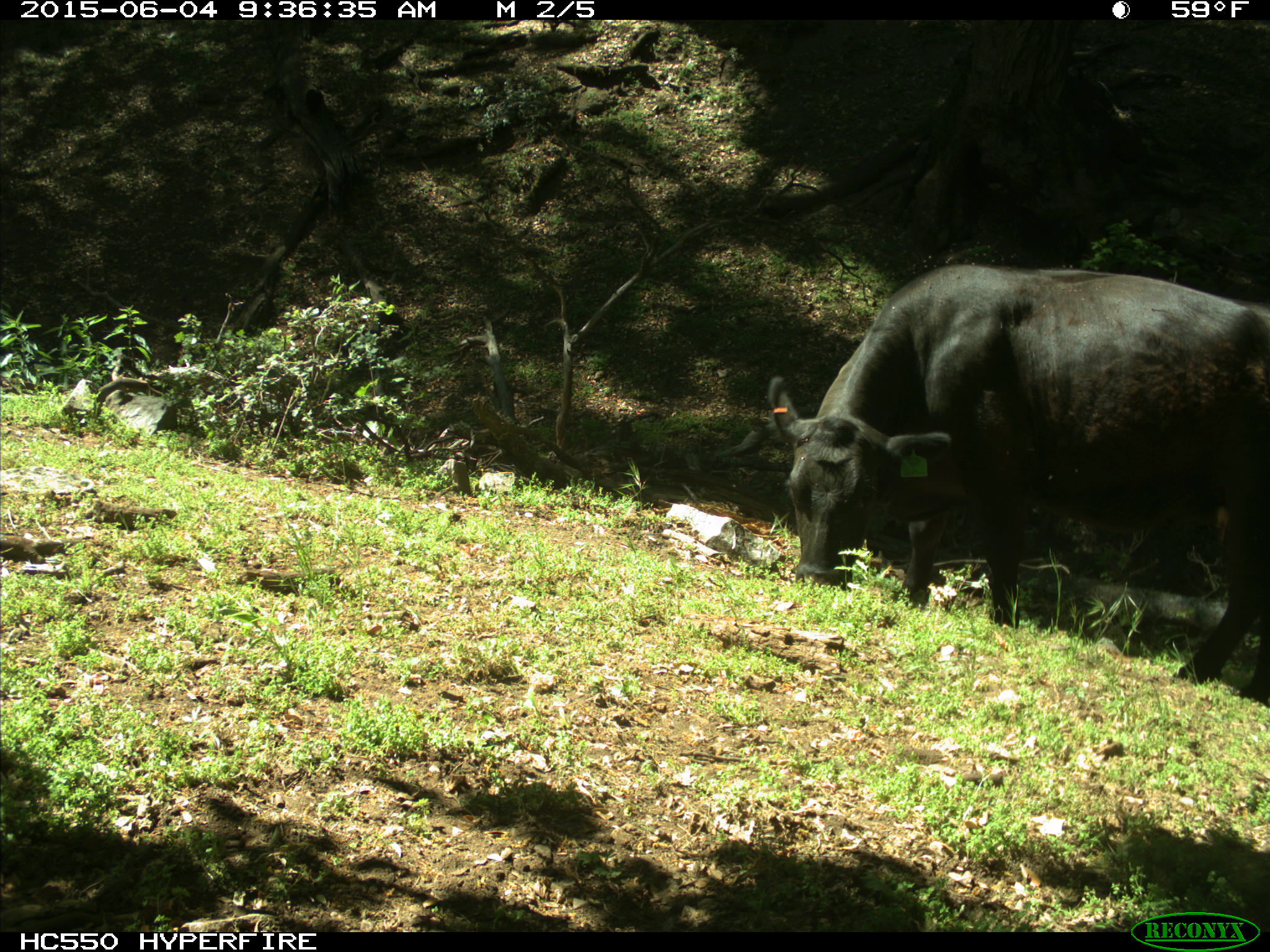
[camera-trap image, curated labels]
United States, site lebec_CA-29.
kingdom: Animalia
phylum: Chordata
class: Mammalia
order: Artiodactyla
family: Bovidae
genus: Bos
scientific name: Bos taurus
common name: domestic cow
Bos taurus (domestic cow).